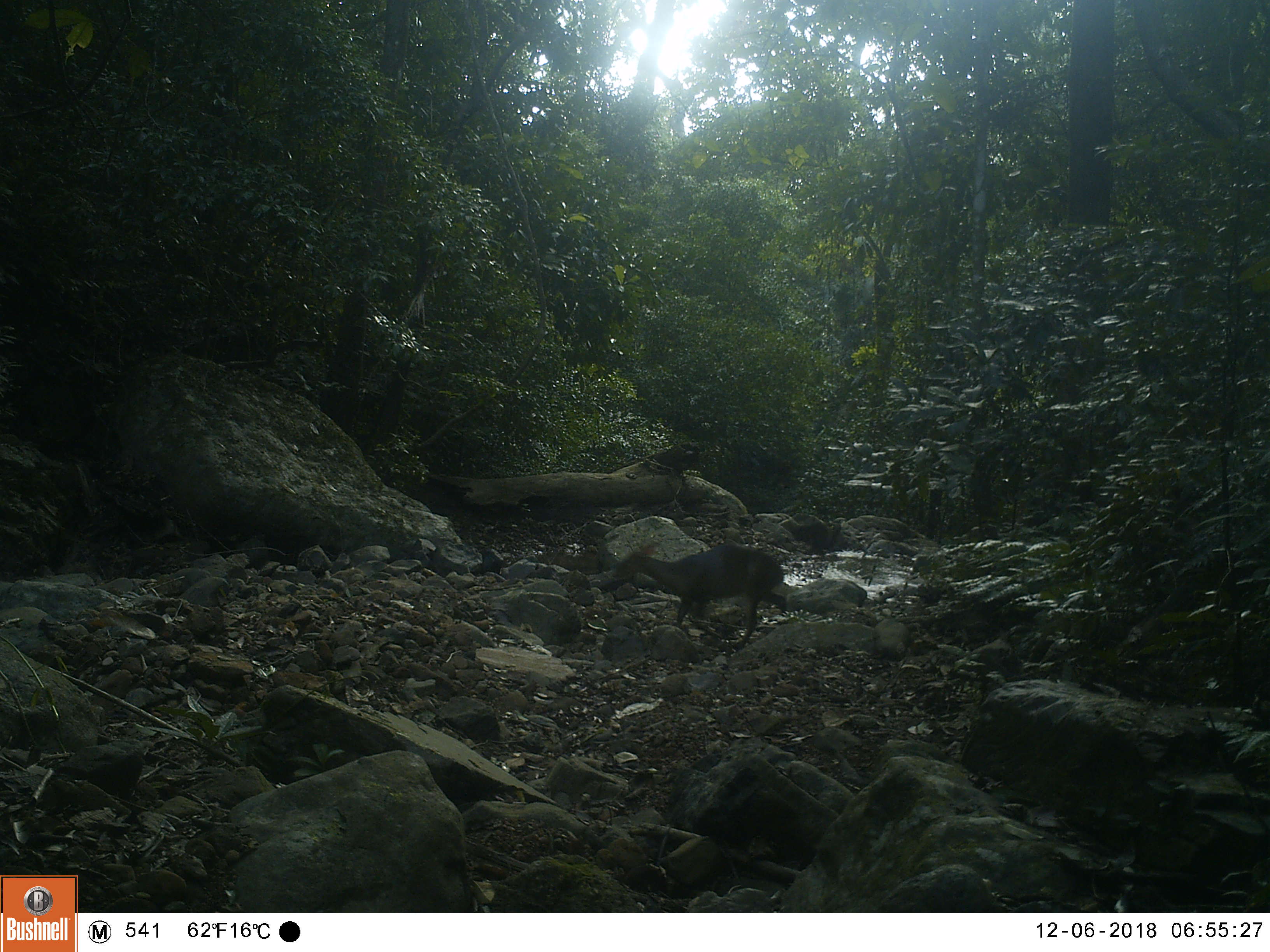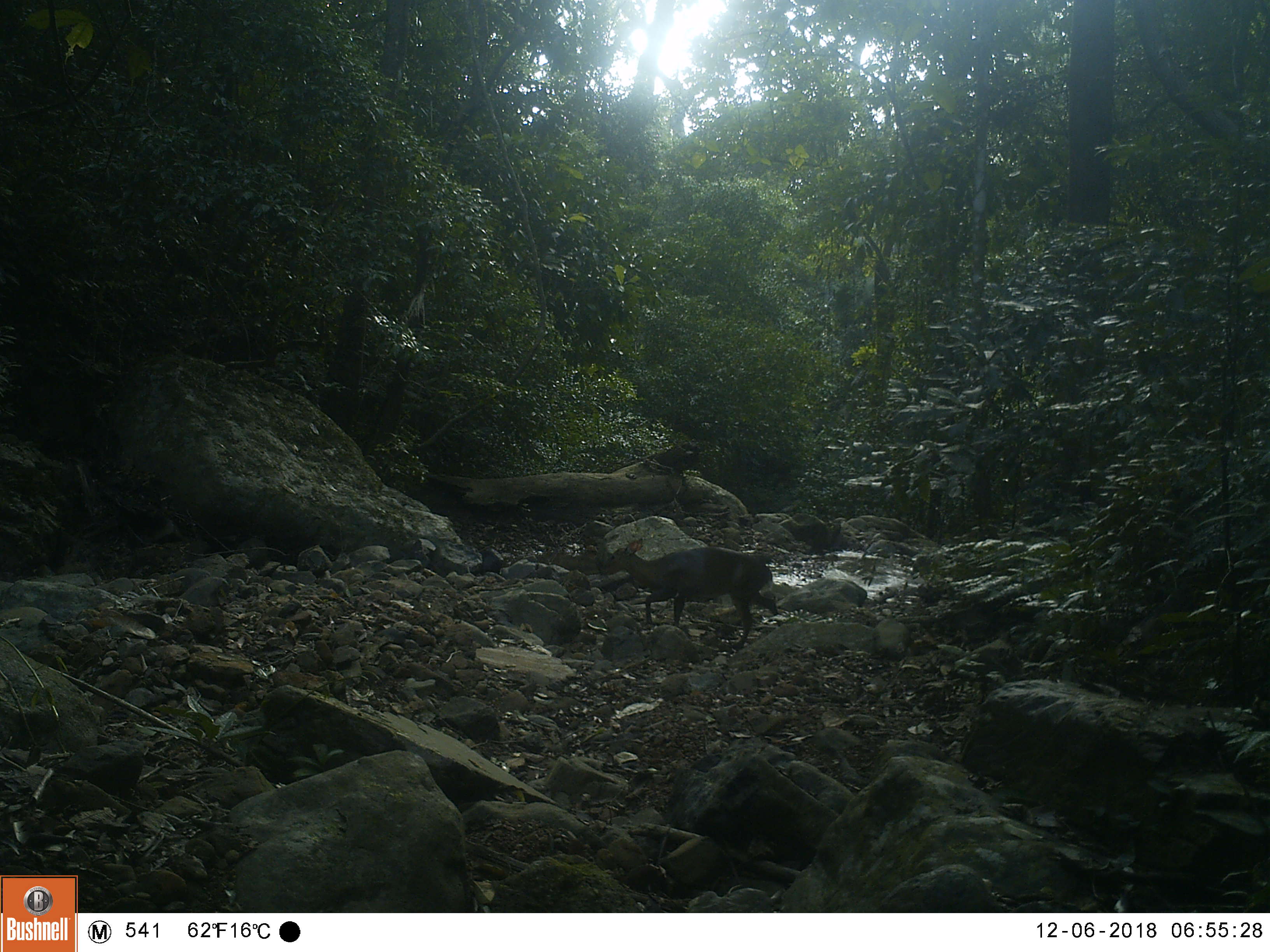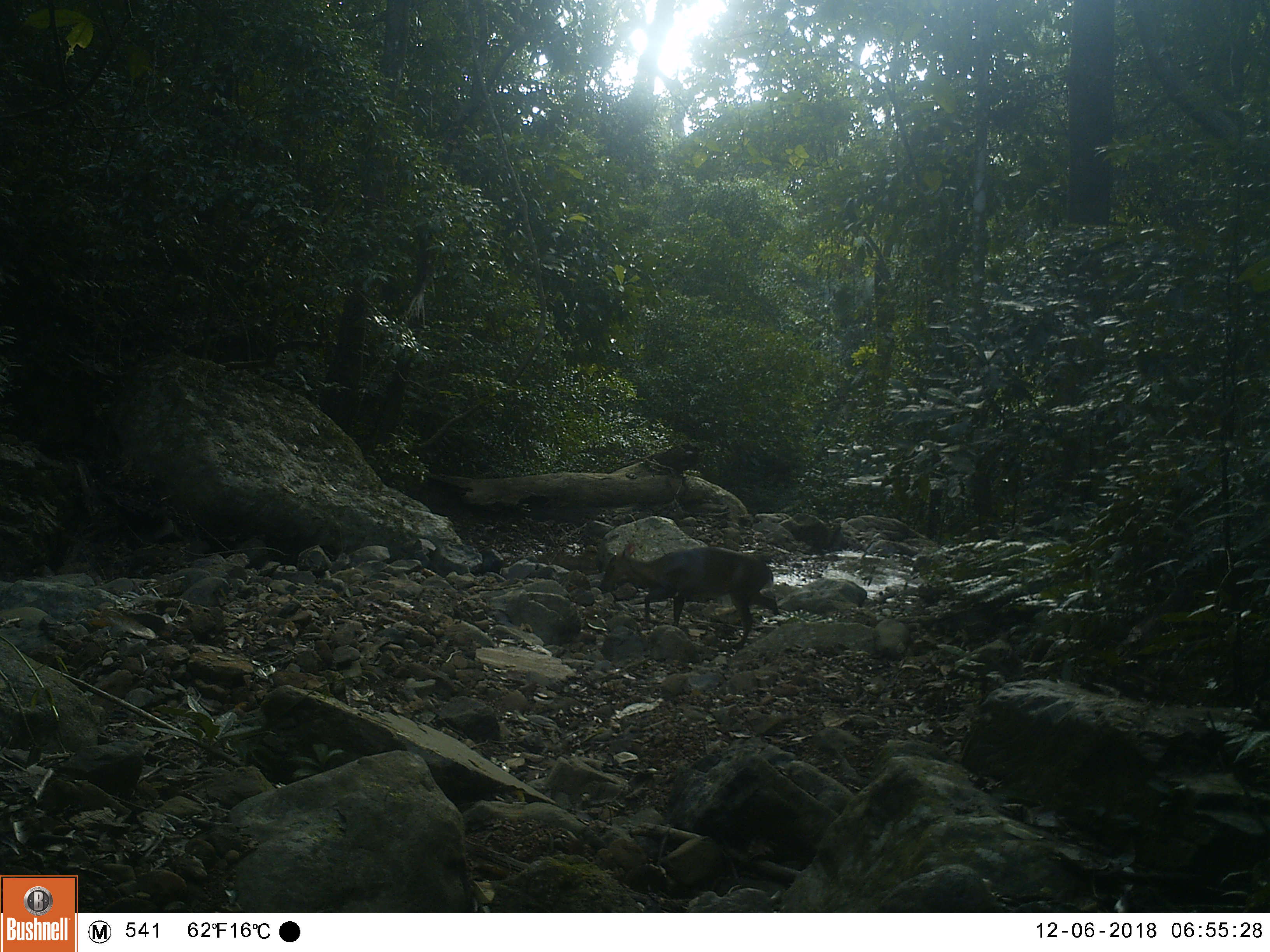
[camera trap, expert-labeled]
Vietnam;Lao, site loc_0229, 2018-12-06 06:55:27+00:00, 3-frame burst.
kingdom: Animalia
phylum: Chordata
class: Mammalia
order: Artiodactyla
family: Cervidae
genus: Muntiacus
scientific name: Muntiacus vuquangensis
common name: large-antlered muntjac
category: large antlered muntjac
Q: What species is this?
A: Large antlered muntjac (large-antlered muntjac) (Muntiacus vuquangensis).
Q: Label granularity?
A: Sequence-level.